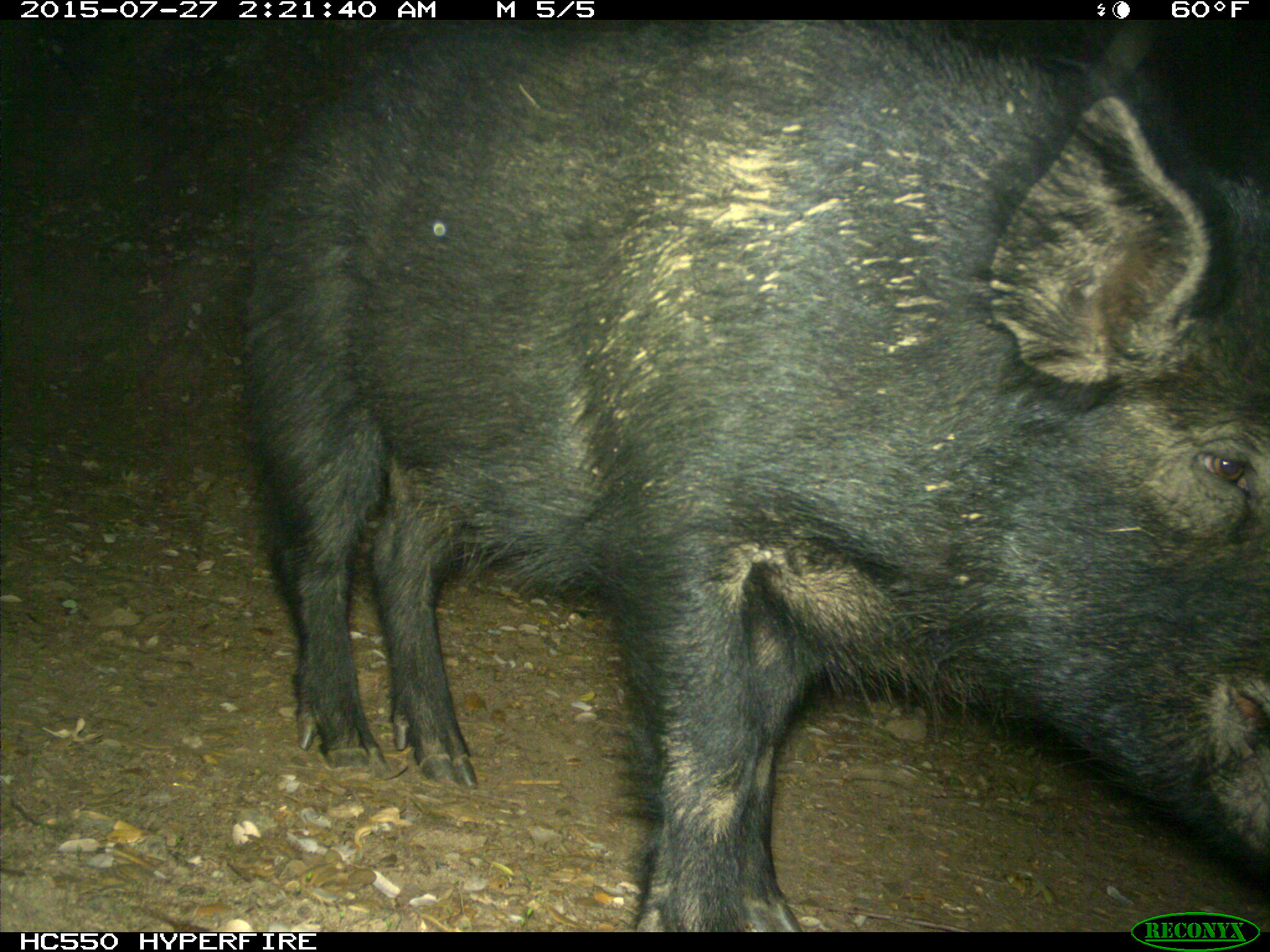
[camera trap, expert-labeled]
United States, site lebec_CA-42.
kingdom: Animalia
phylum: Chordata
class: Mammalia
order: Artiodactyla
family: Suidae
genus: Sus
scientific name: Sus scrofa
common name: wild boar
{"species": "Sus scrofa (wild boar)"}